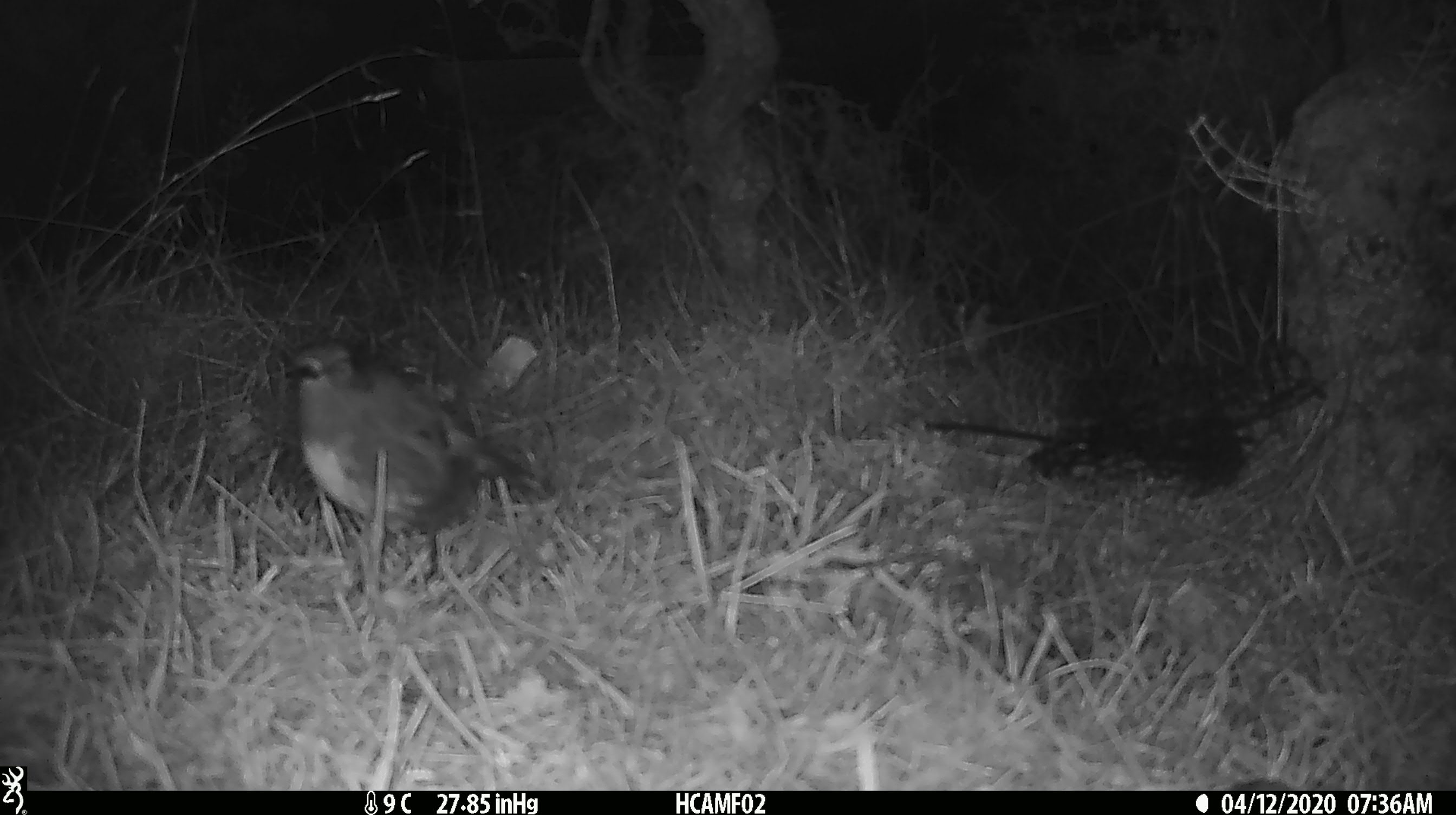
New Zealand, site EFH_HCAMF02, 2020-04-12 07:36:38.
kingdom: Animalia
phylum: Chordata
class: Aves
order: Passeriformes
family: Petroicidae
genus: Petroica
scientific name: Petroica australis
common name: new zealand robin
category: robin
Robin (new zealand robin) (Petroica australis).